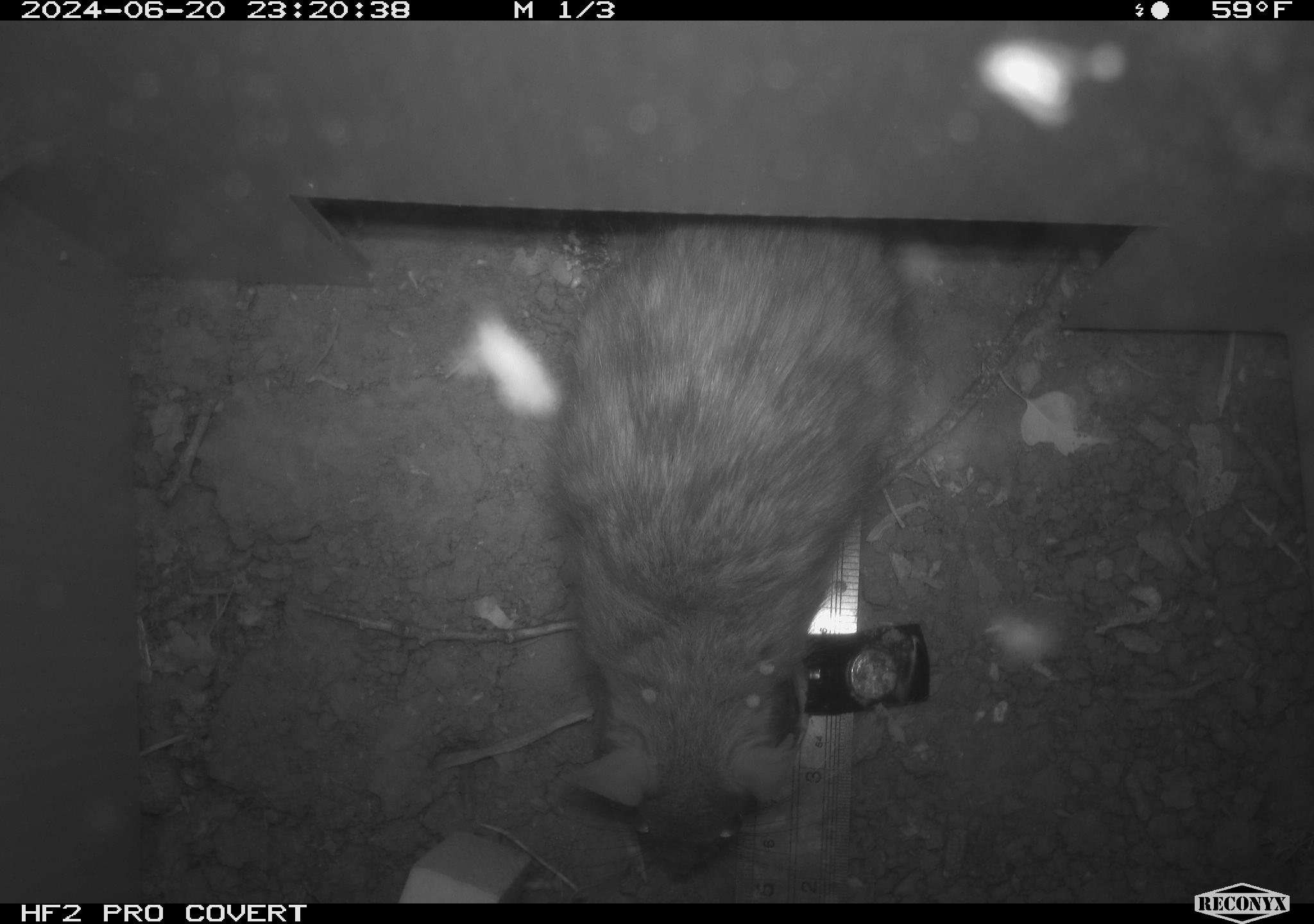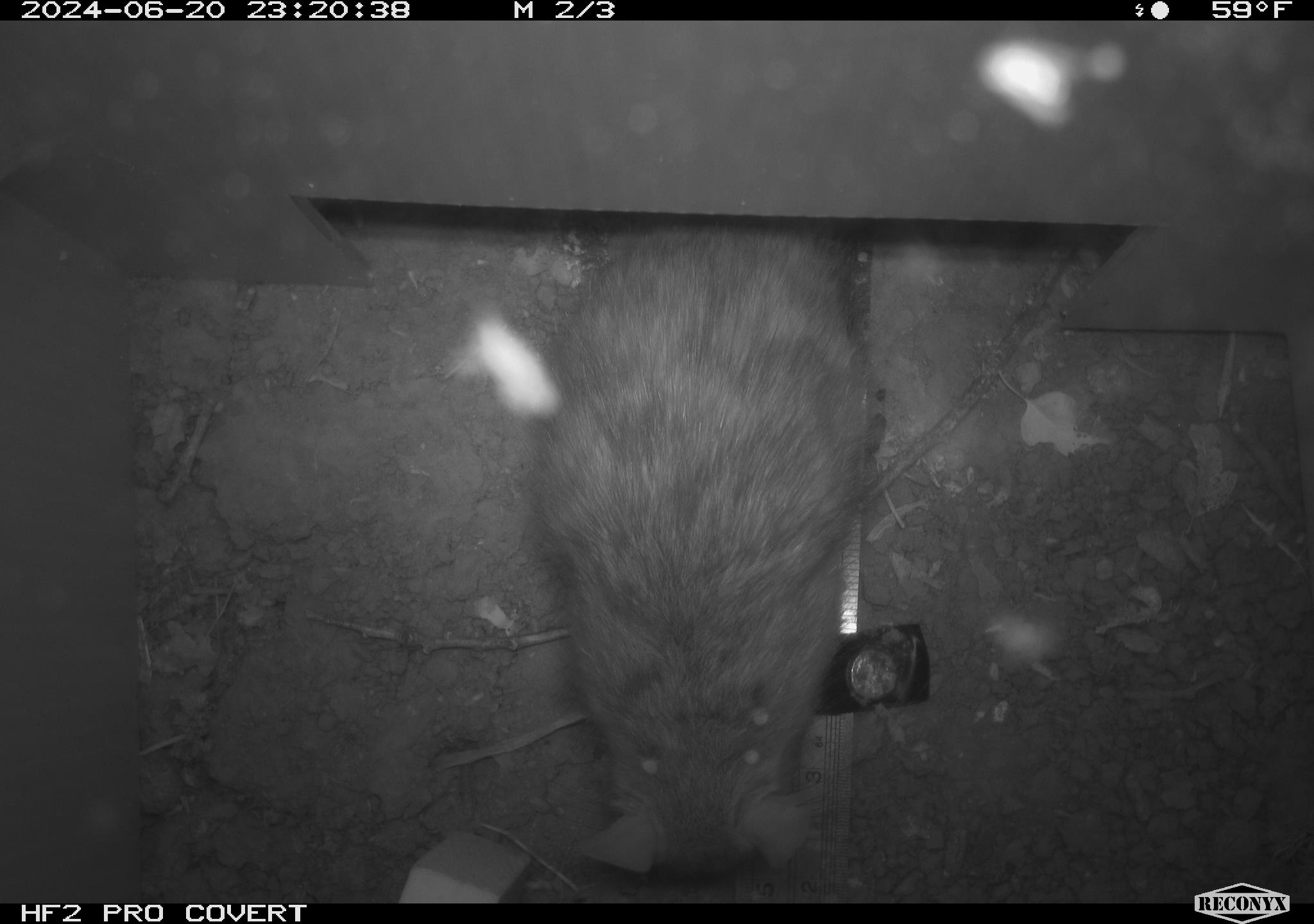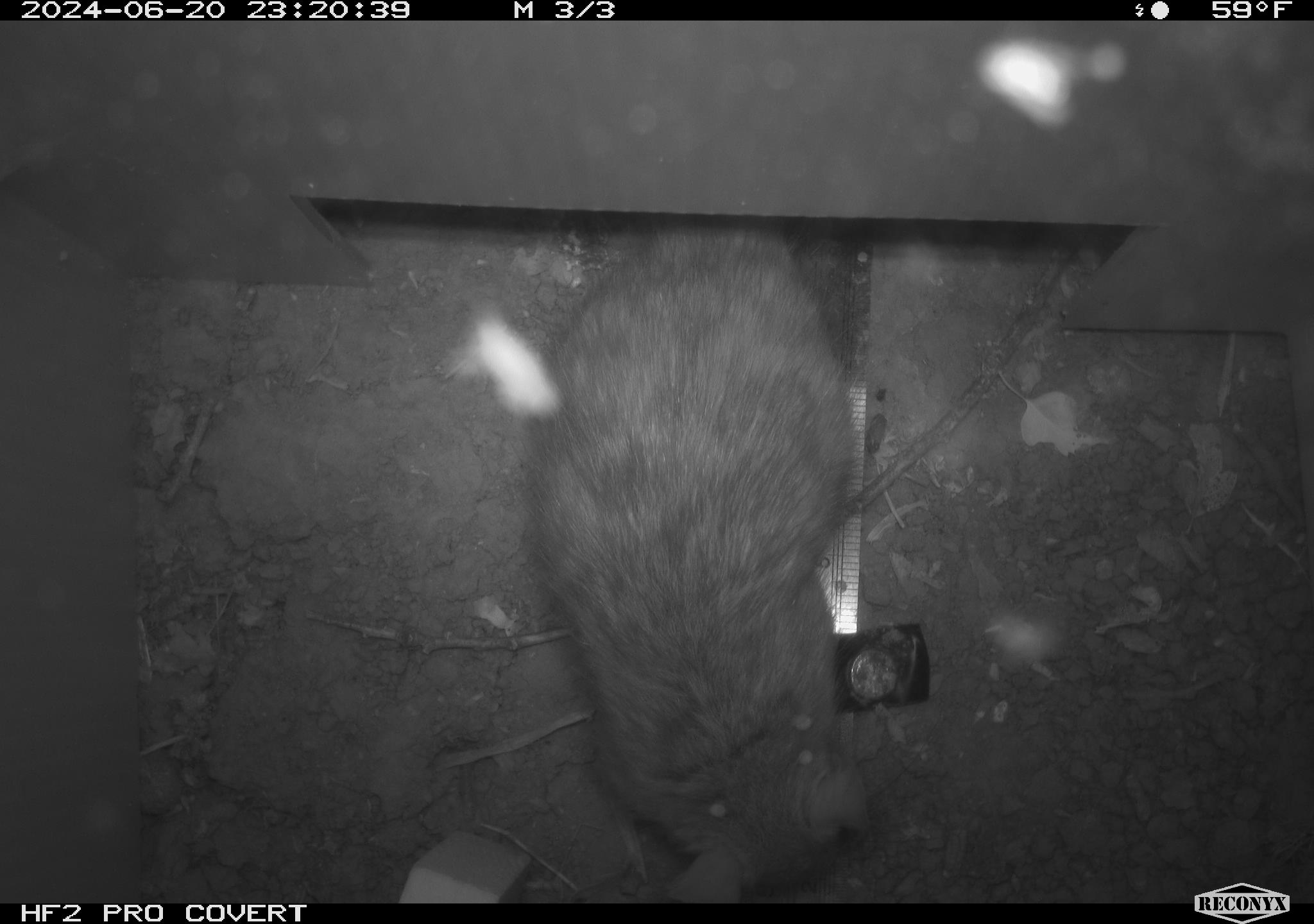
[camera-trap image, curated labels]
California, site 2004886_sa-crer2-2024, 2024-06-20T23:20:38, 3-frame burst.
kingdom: Animalia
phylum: Chordata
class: Mammalia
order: Rodentia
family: Muridae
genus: Rattus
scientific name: Rattus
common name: rat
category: rattus species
Rattus species (rat) (Rattus).